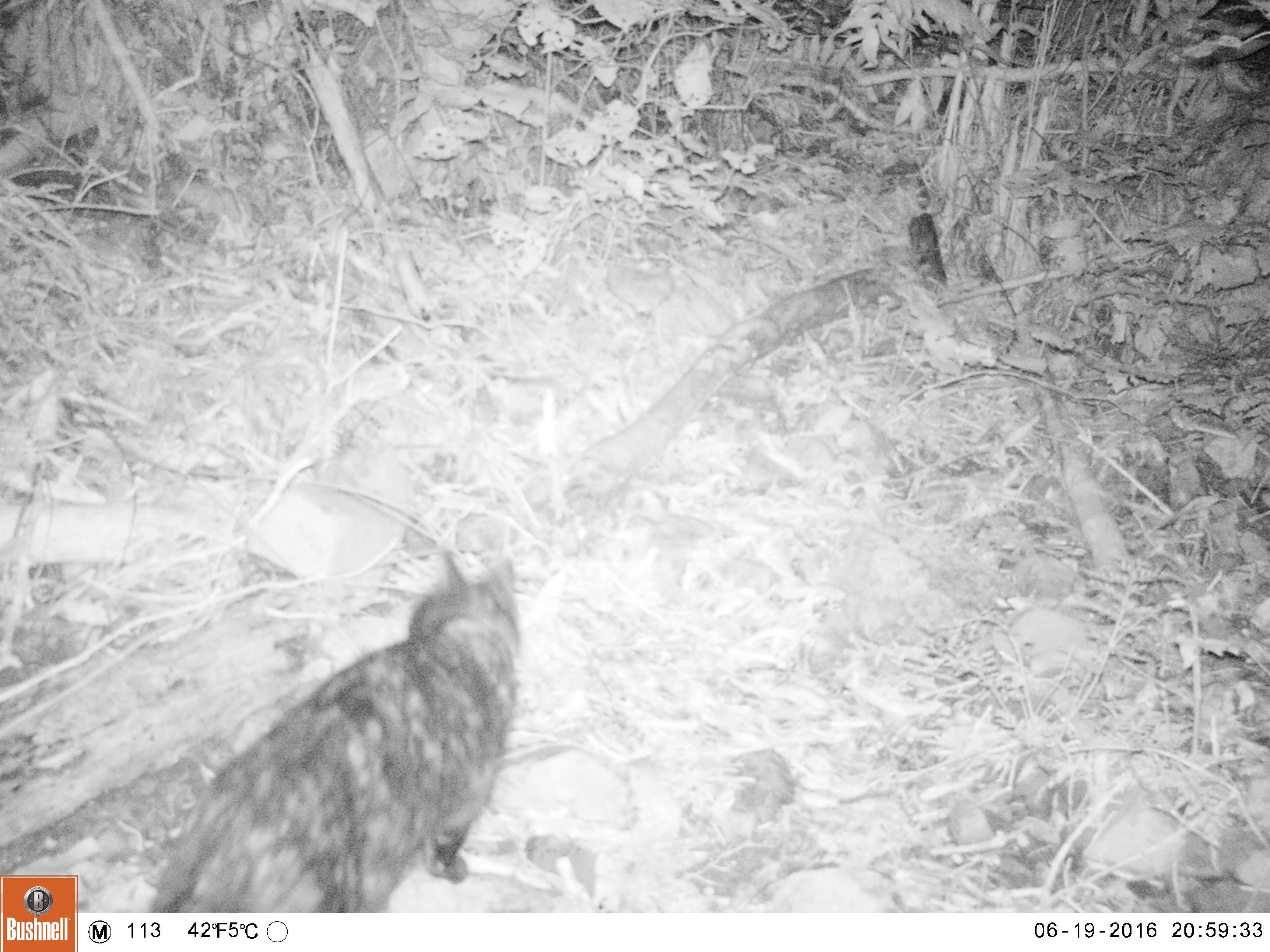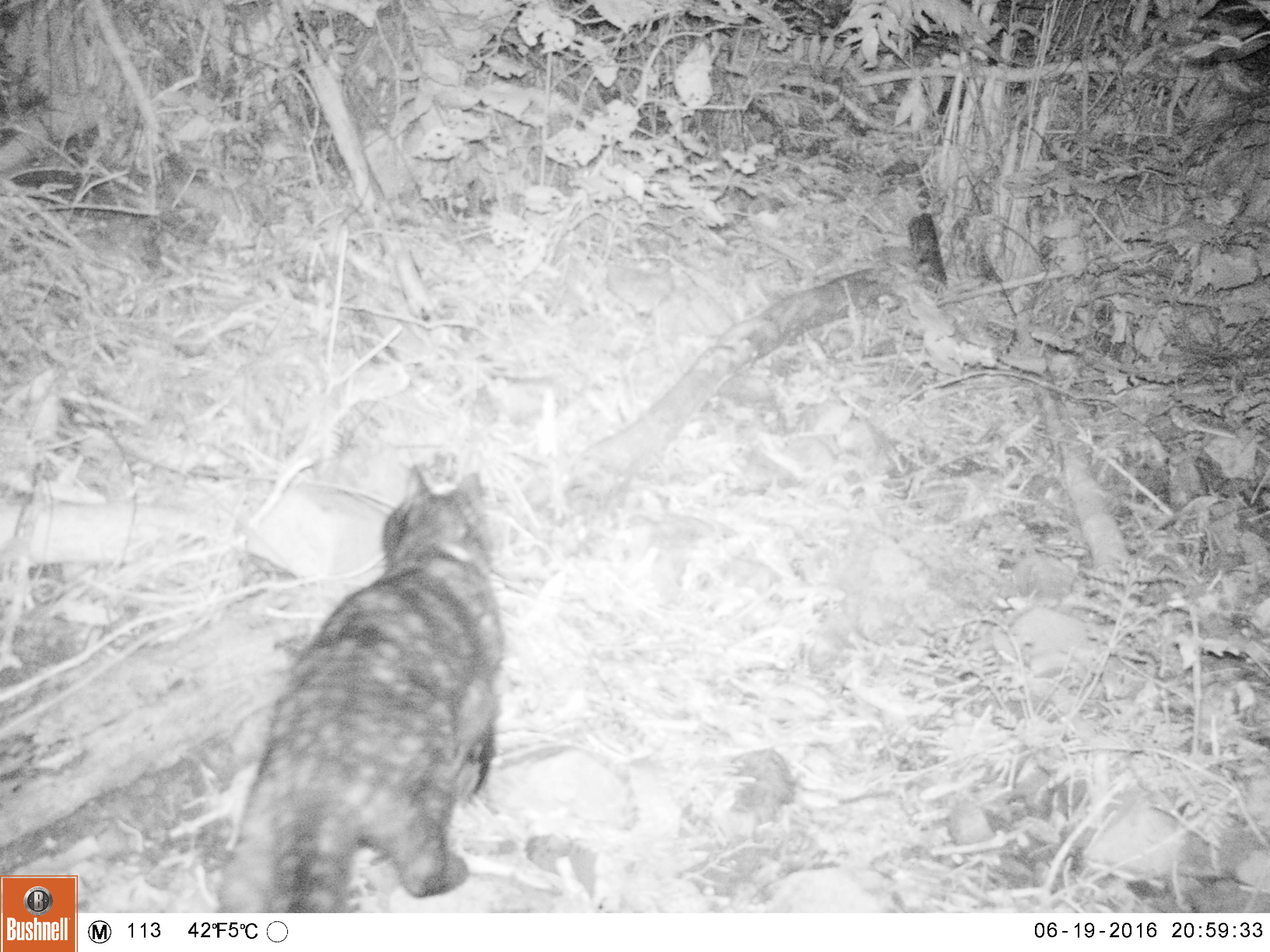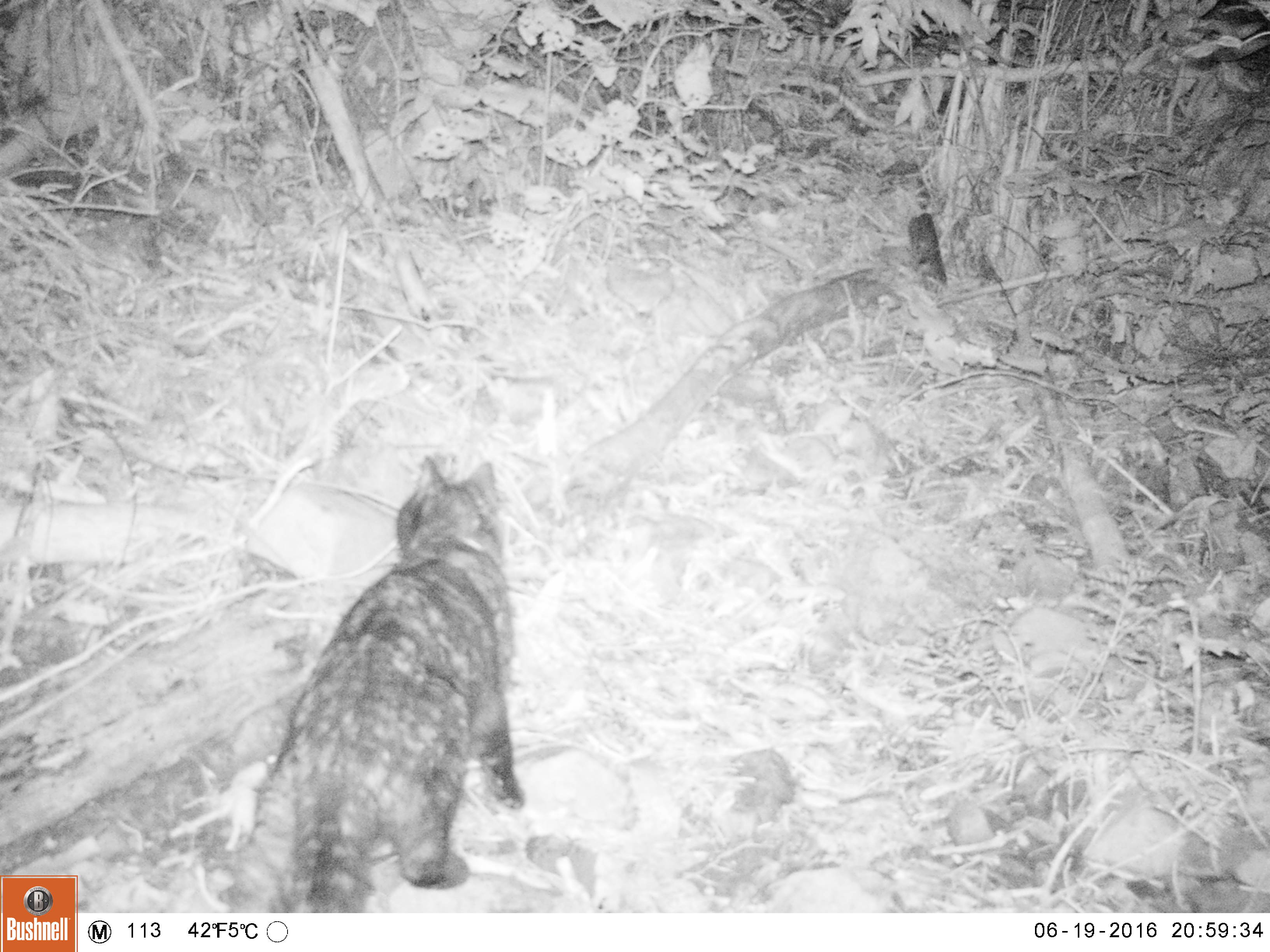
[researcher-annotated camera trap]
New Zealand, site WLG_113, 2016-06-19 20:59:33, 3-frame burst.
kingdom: Animalia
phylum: Chordata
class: Mammalia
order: Carnivora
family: Felidae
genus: Felis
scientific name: Felis catus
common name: domestic cat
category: cat